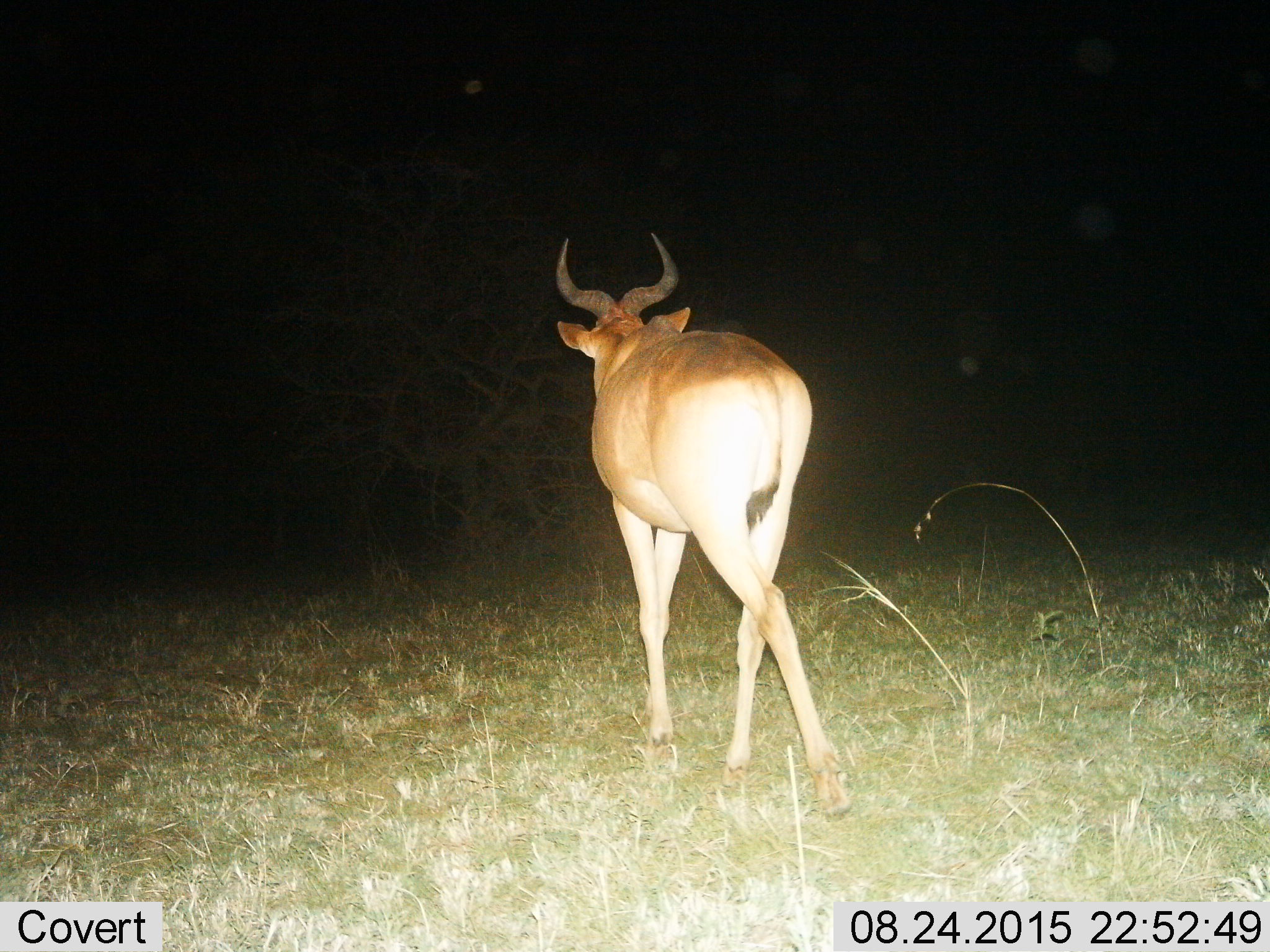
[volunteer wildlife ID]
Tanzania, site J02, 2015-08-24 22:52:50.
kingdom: Animalia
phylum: Chordata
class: Mammalia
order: Artiodactyla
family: Bovidae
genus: Alcelaphus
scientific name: Alcelaphus buselaphus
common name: hartebeest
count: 1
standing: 0%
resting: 0%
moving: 100%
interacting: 0%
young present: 0%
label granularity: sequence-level